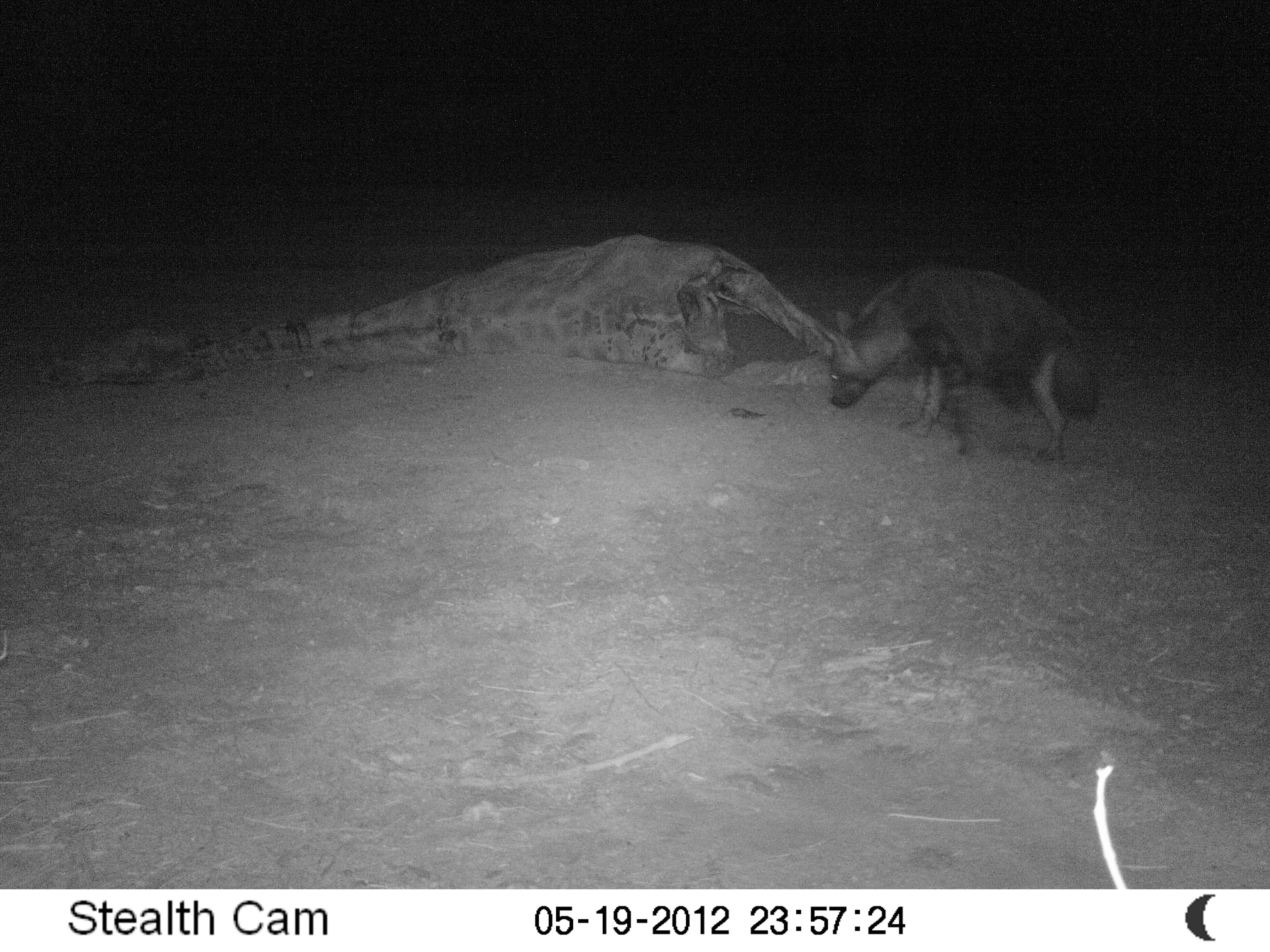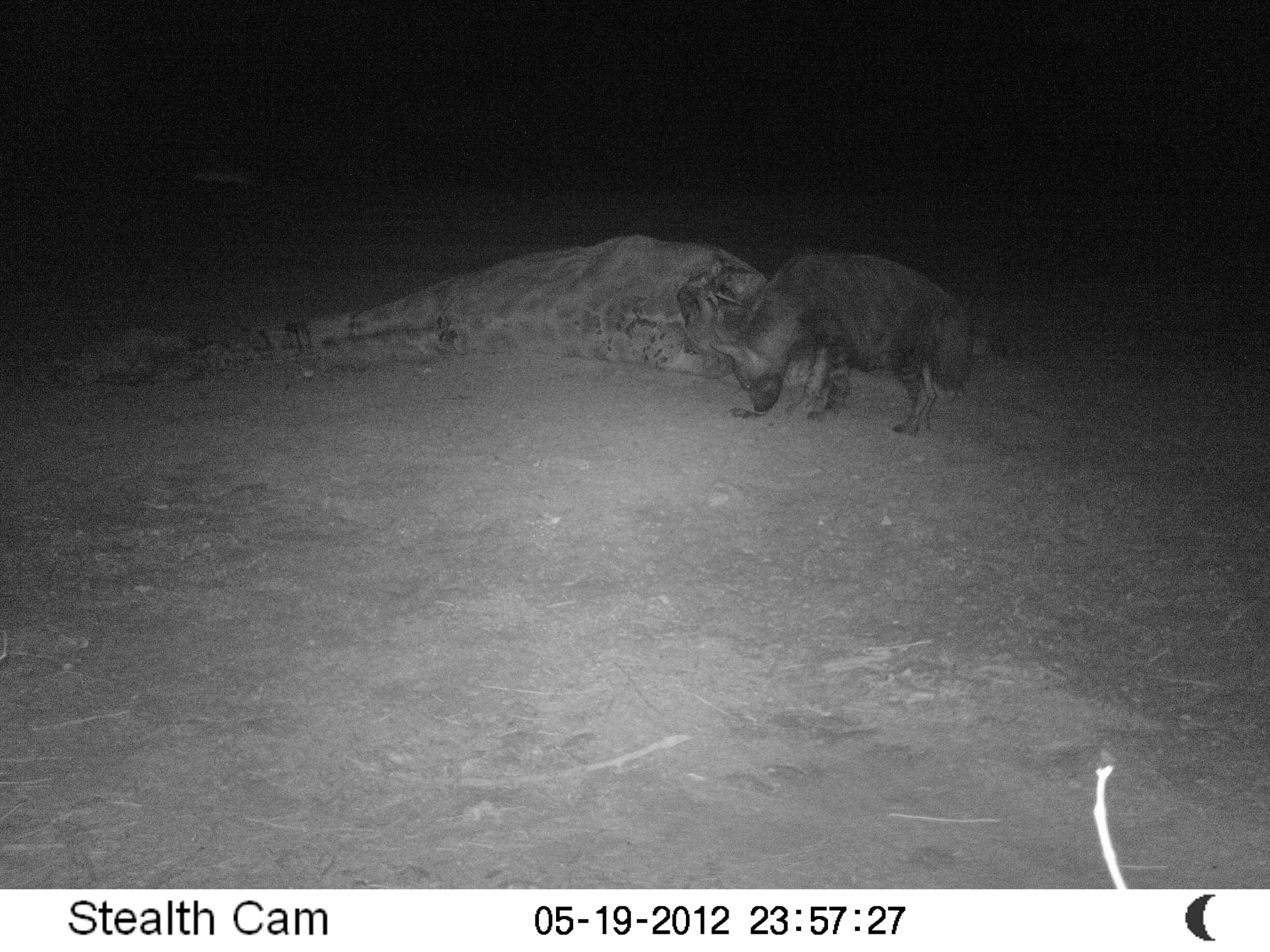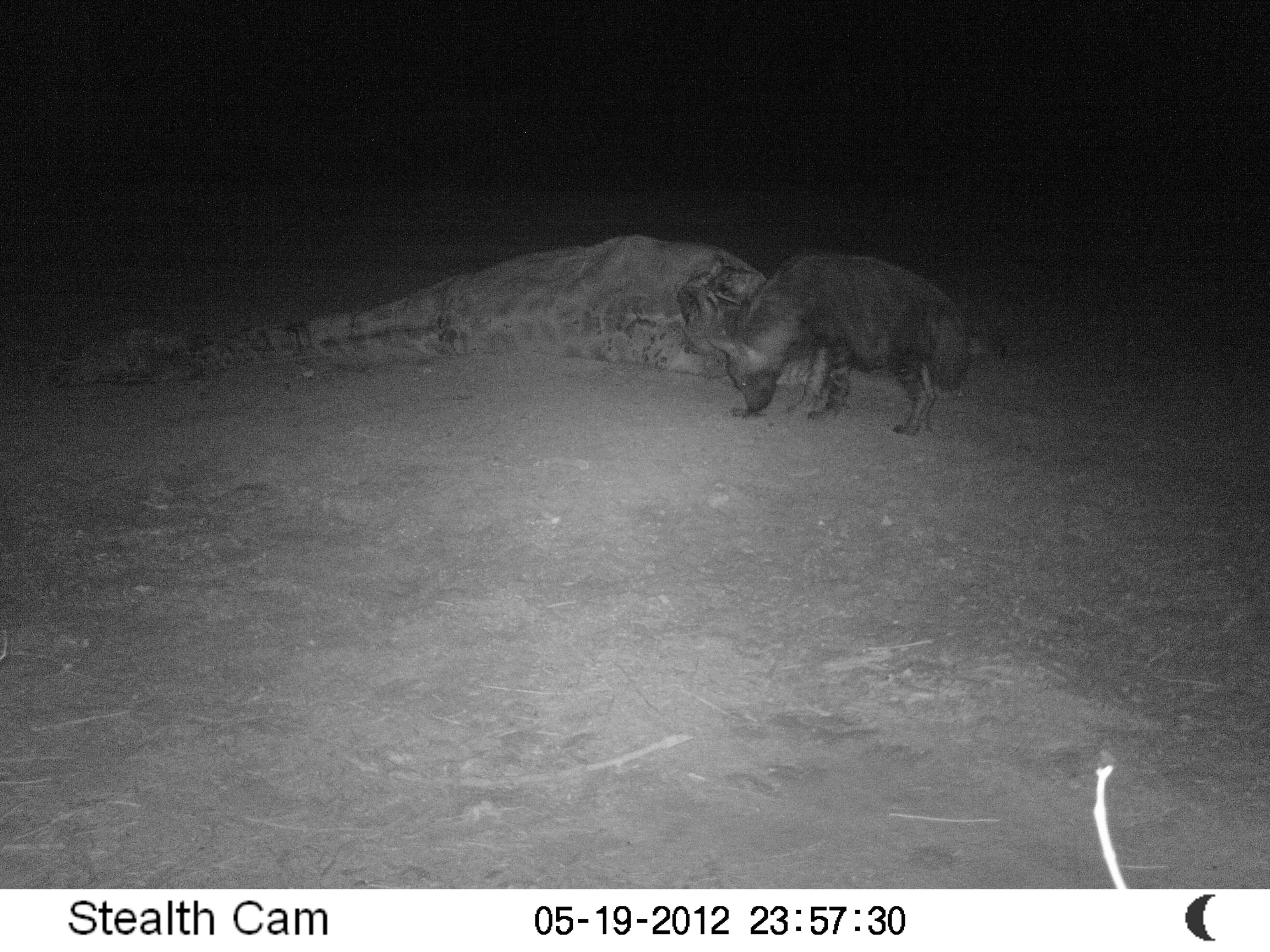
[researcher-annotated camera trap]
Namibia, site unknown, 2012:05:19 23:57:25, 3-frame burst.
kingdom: Animalia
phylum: Chordata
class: Mammalia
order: Carnivora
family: Hyaenidae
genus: Parahyaena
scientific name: Parahyaena brunnea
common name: brown hyena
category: hyaena brunnea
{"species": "hyaena brunnea (brown hyena) (Parahyaena brunnea)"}